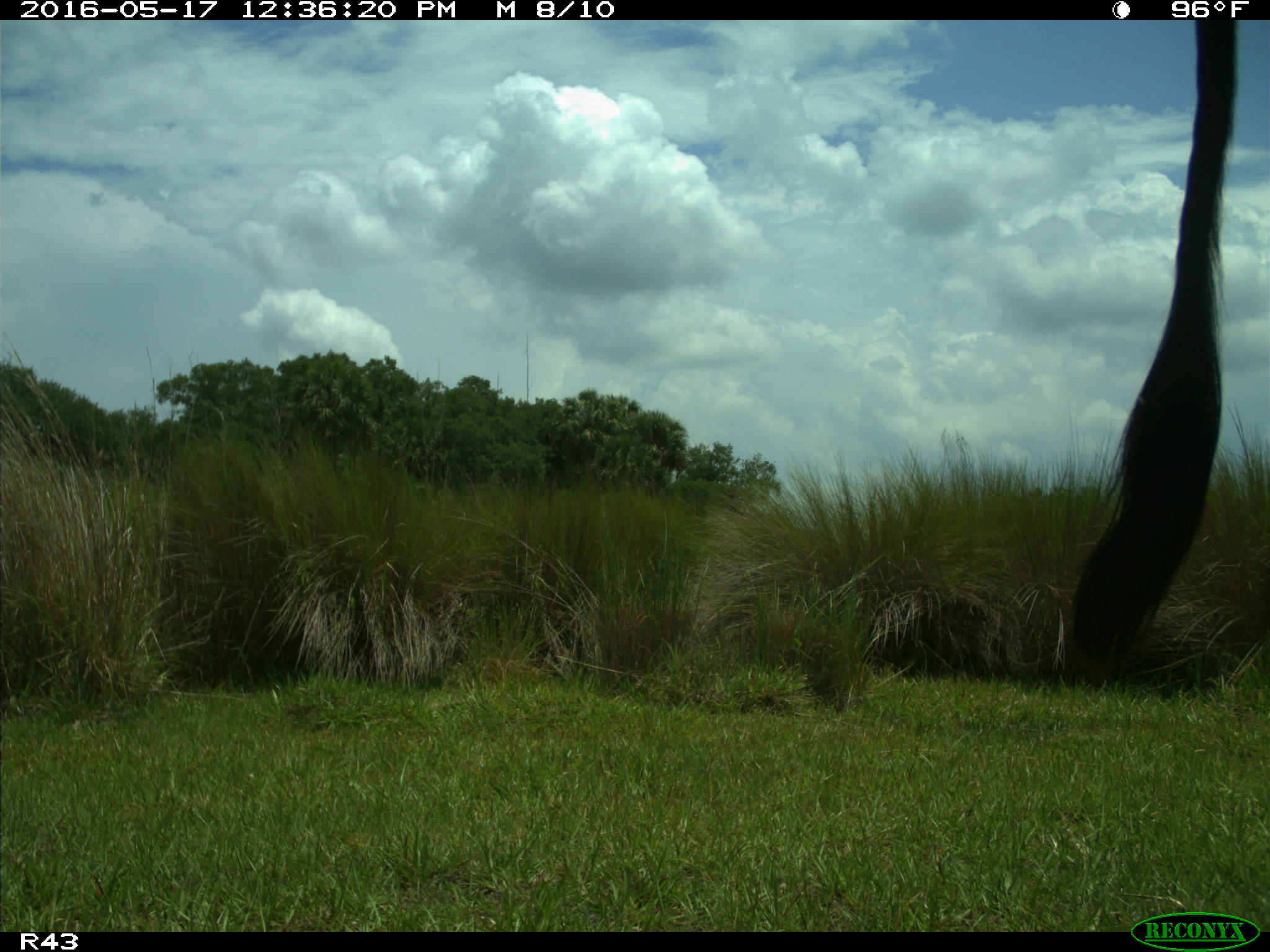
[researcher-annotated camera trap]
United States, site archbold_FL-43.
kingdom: Animalia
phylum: Chordata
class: Mammalia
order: Artiodactyla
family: Bovidae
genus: Bos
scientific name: Bos taurus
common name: domestic cow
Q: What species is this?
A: Bos taurus (domestic cow).